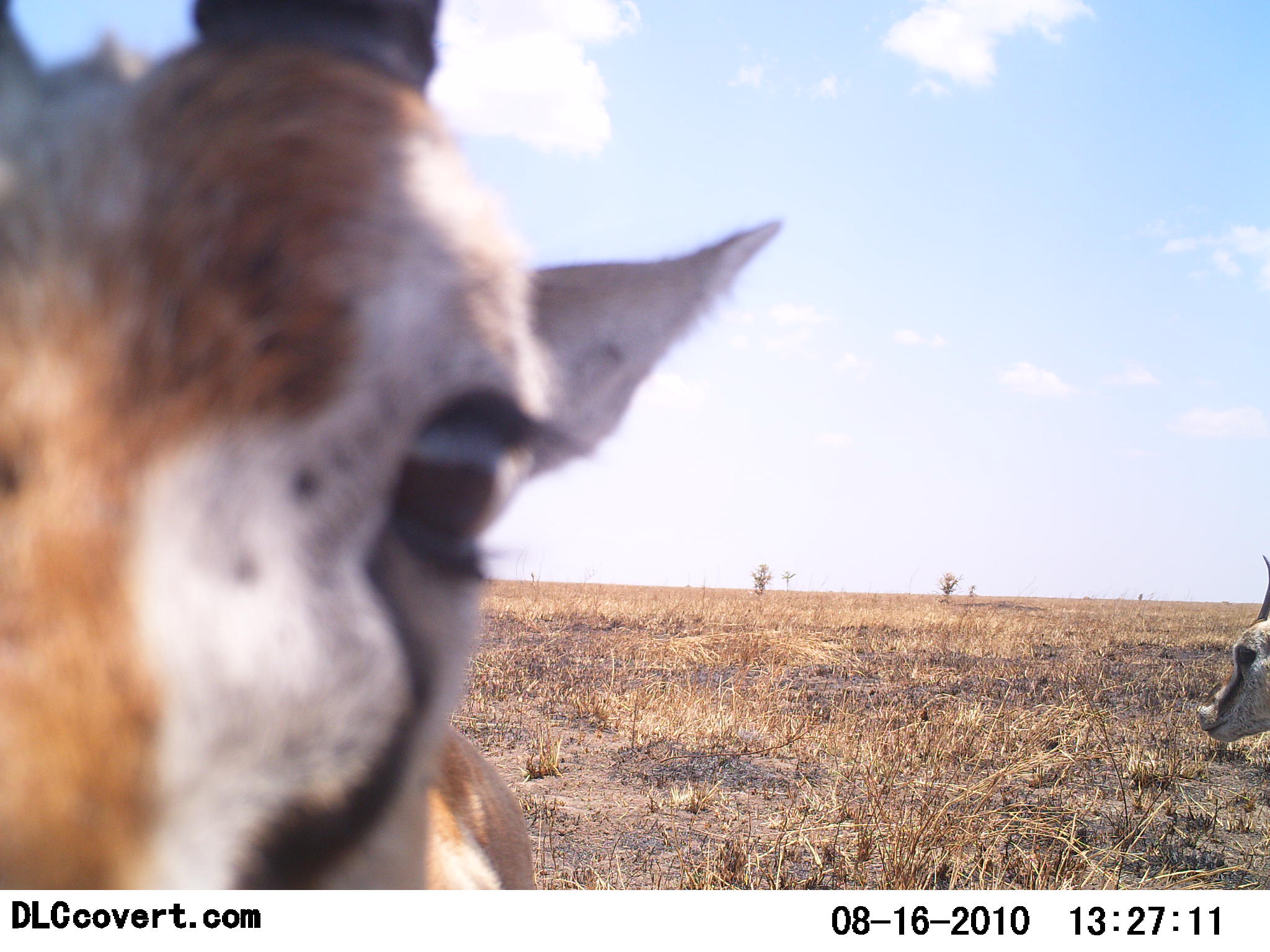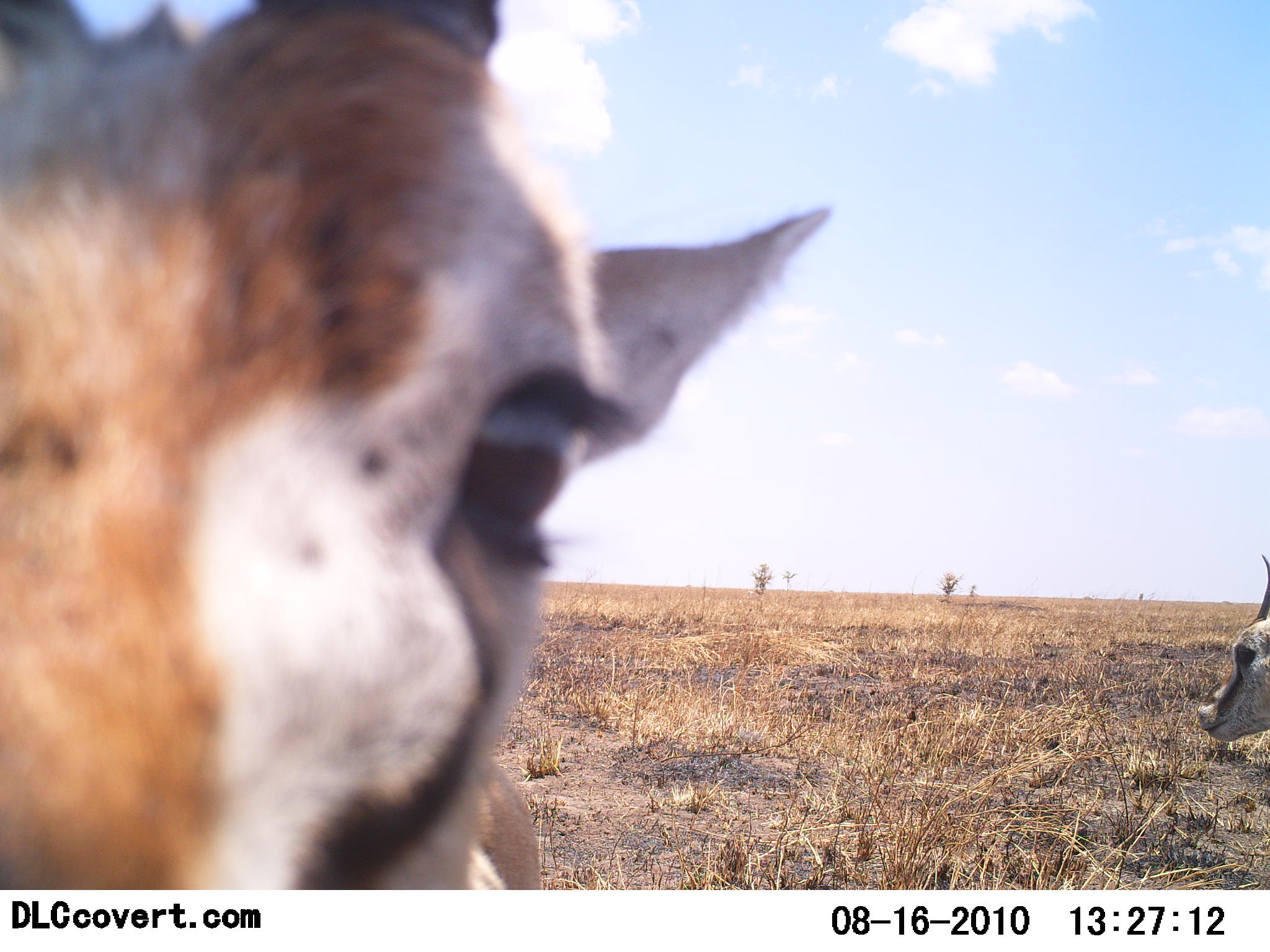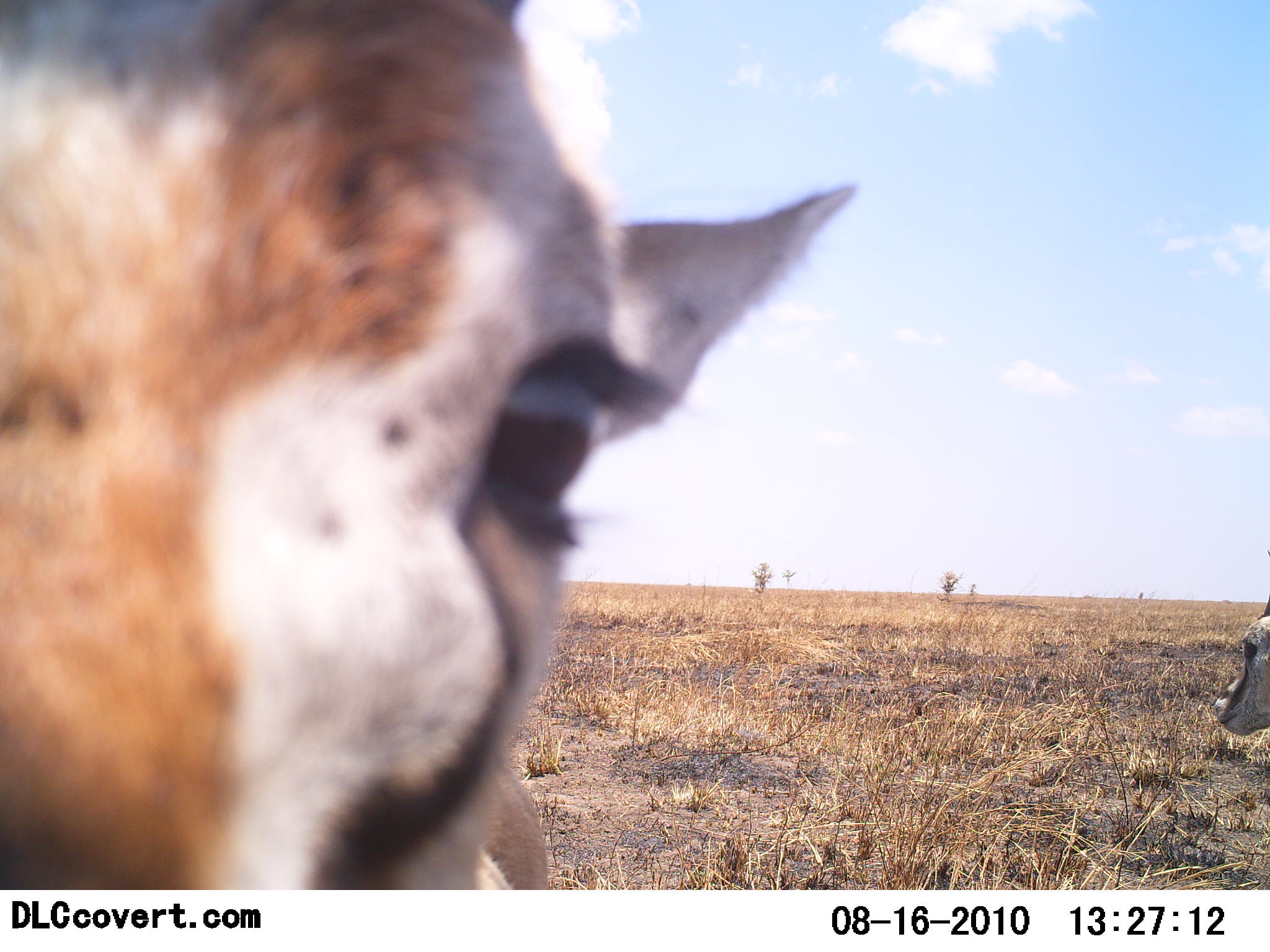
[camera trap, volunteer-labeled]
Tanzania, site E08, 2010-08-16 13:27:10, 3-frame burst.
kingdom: Animalia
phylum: Chordata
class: Mammalia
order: Artiodactyla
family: Bovidae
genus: Eudorcas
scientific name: Eudorcas thomsonii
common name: thomson's gazelle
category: gazellethomsons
Gazellethomsons (thomson's gazelle) (Eudorcas thomsonii), count 2. Behavior (volunteer vote fractions): standing 73%, resting 13%, moving 7%, interacting 27%. Young present (vote fraction): 0%. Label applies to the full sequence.